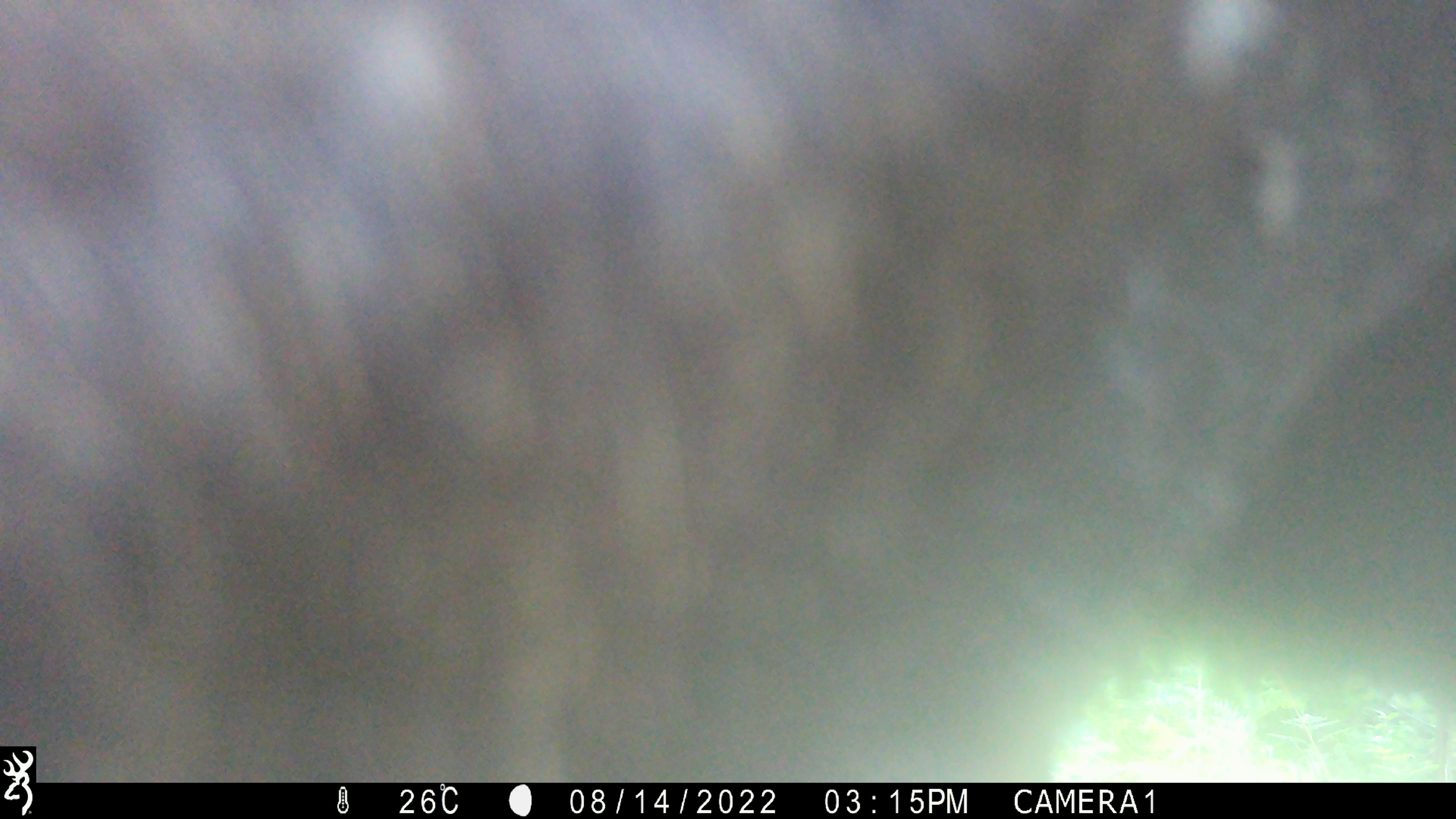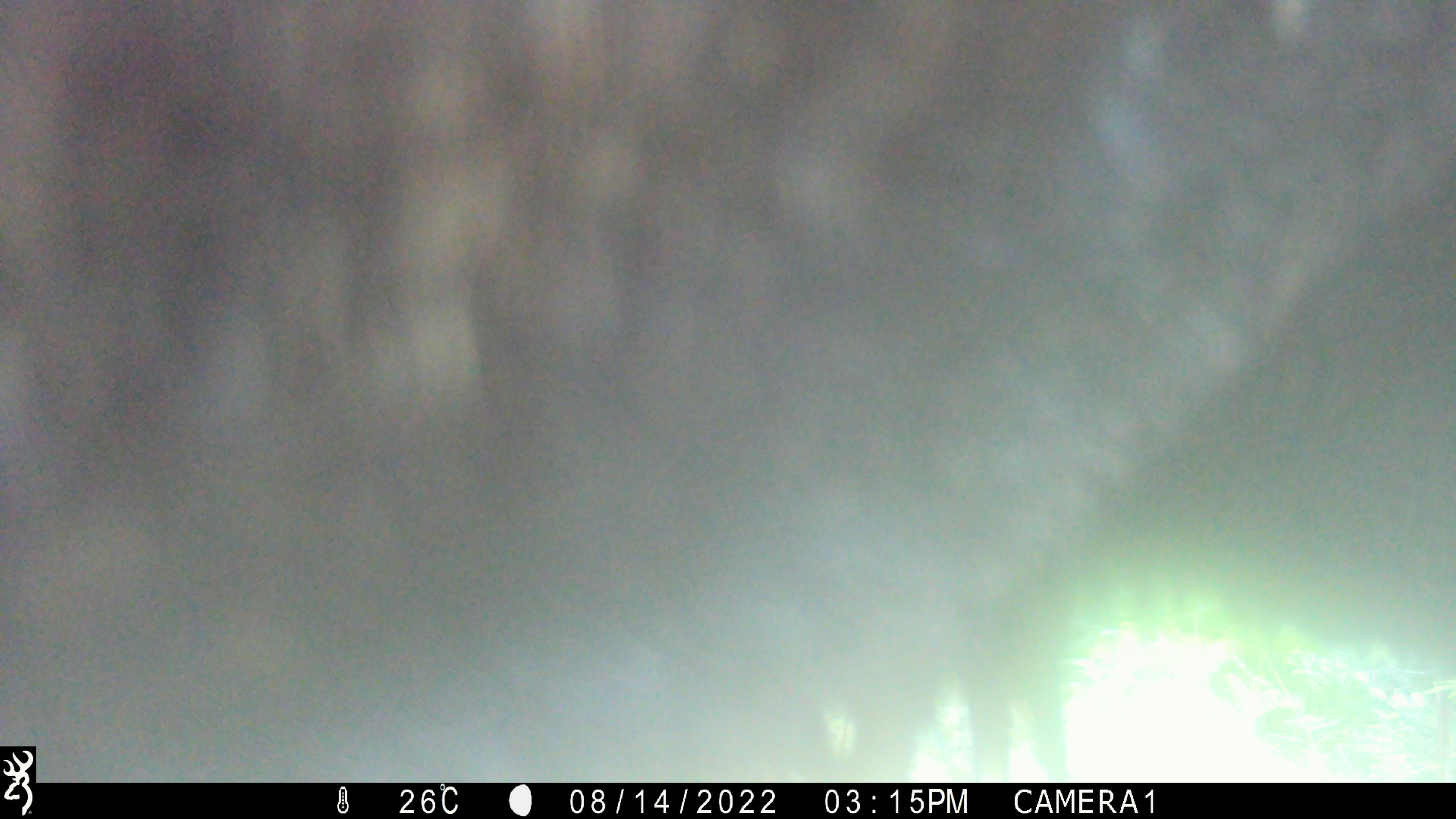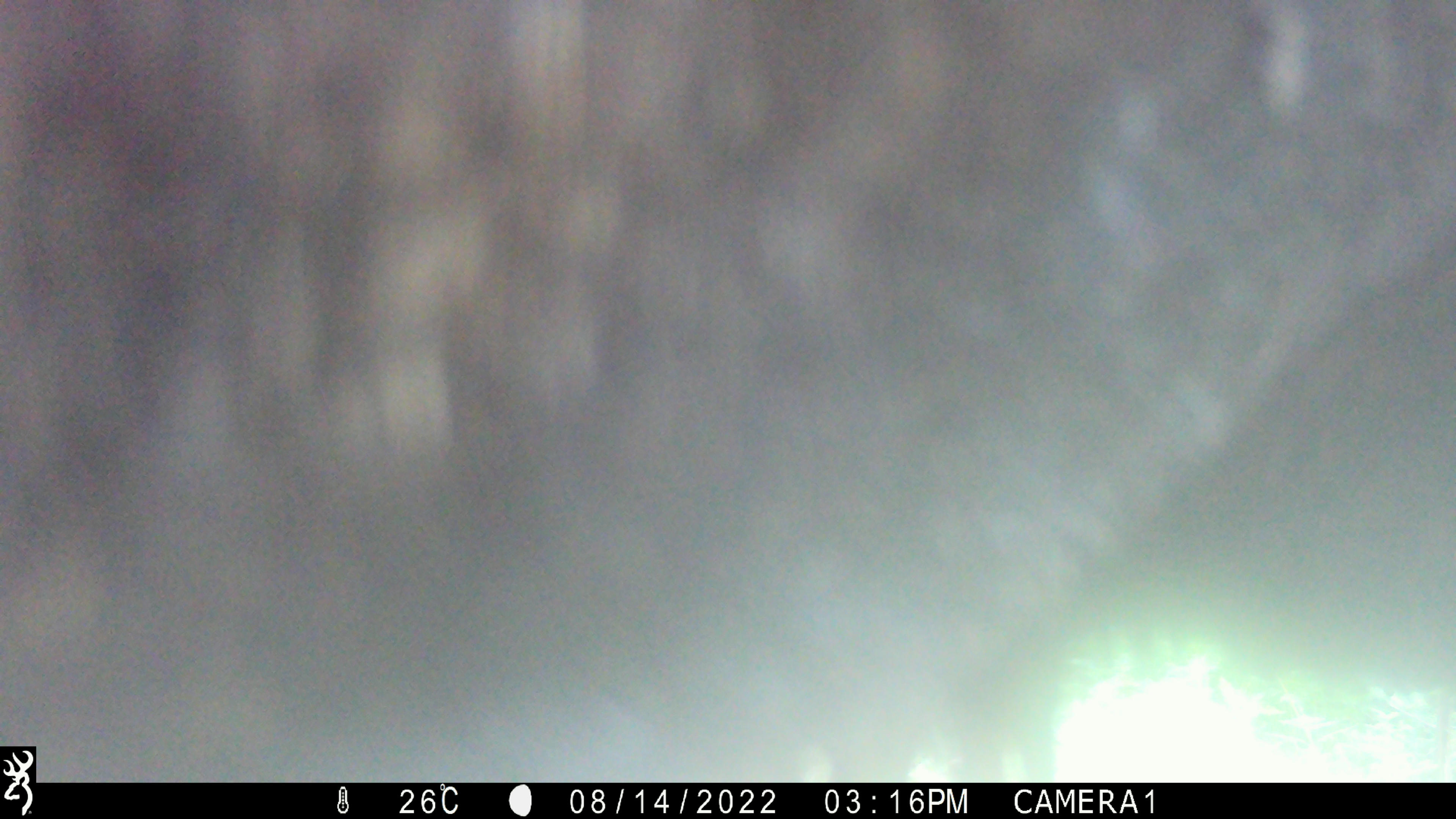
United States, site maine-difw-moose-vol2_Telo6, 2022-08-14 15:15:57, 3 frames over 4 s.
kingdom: Animalia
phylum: Chordata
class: Mammalia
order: Artiodactyla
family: Cervidae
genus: Alces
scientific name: Alces alces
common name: moose